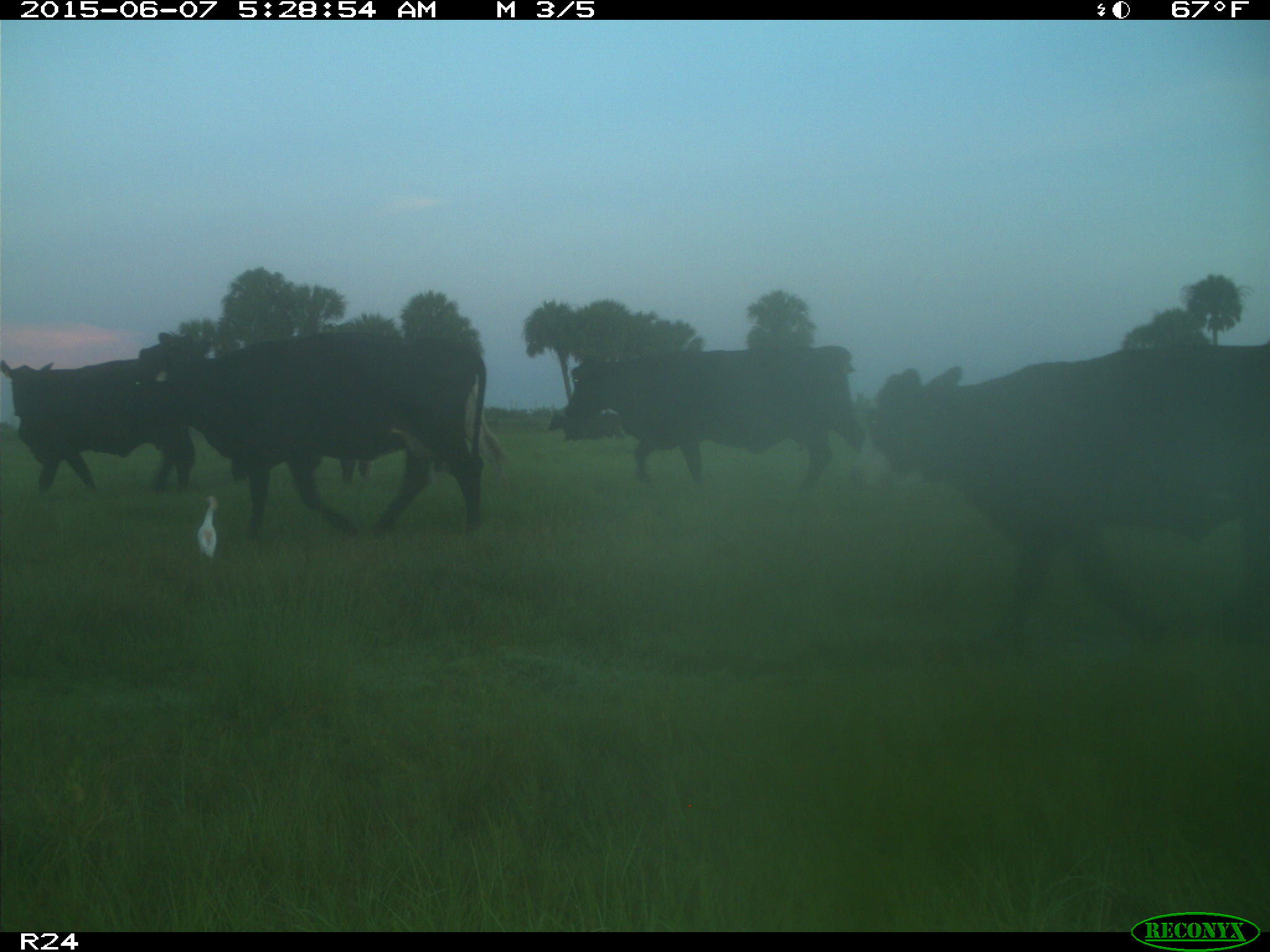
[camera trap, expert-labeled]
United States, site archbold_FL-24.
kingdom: Animalia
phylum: Chordata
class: Mammalia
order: Artiodactyla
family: Bovidae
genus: Bos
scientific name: Bos taurus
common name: domestic cow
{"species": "Bos taurus (domestic cow)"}